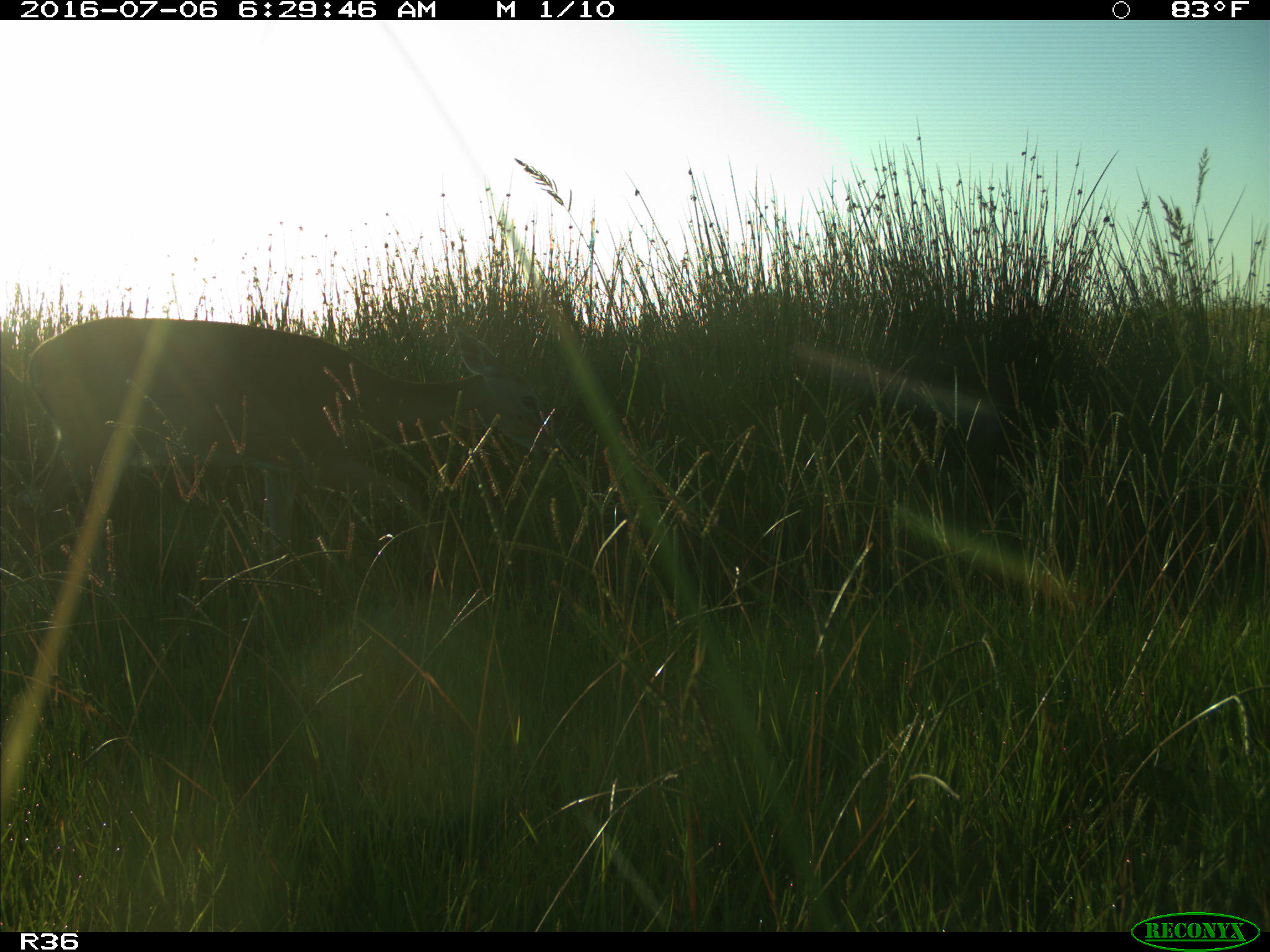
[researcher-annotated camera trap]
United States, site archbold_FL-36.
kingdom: Animalia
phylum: Chordata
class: Mammalia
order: Artiodactyla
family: Cervidae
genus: Odocoileus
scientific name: Odocoileus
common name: deer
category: unidentified deer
Unidentified deer (deer) (Odocoileus).